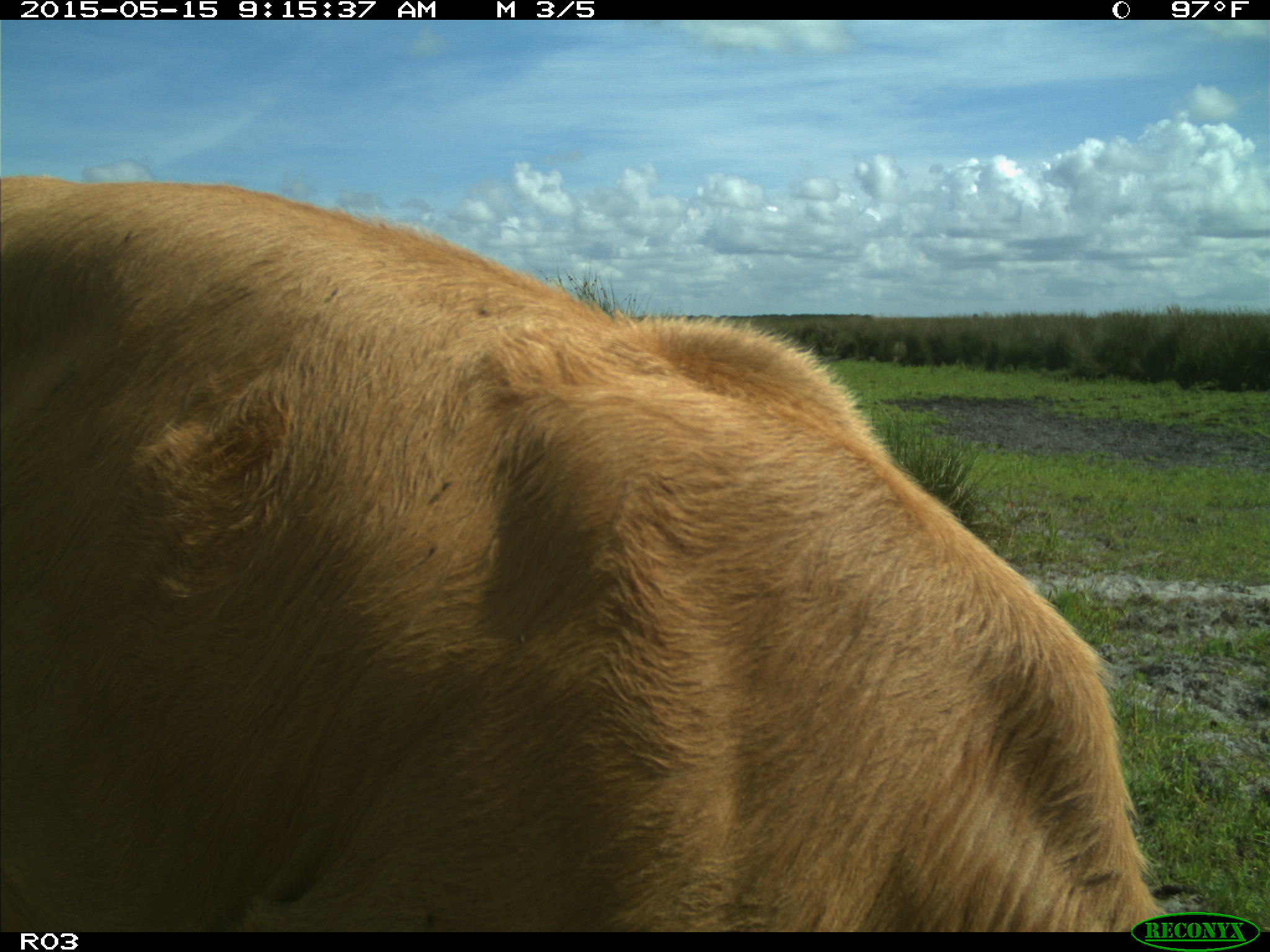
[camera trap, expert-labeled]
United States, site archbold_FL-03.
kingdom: Animalia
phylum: Chordata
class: Mammalia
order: Artiodactyla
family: Bovidae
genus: Bos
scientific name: Bos taurus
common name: domestic cow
Bos taurus (domestic cow).